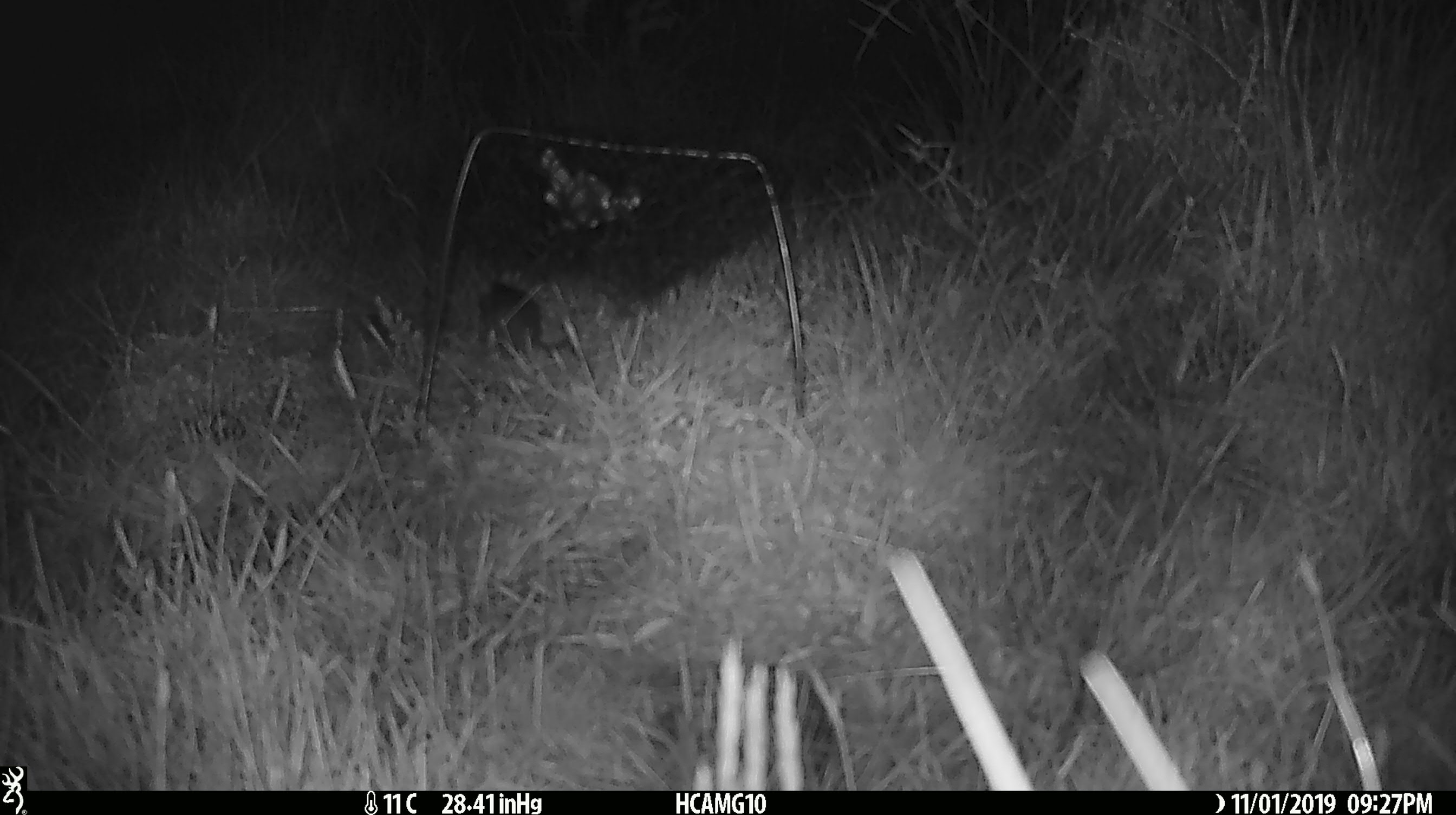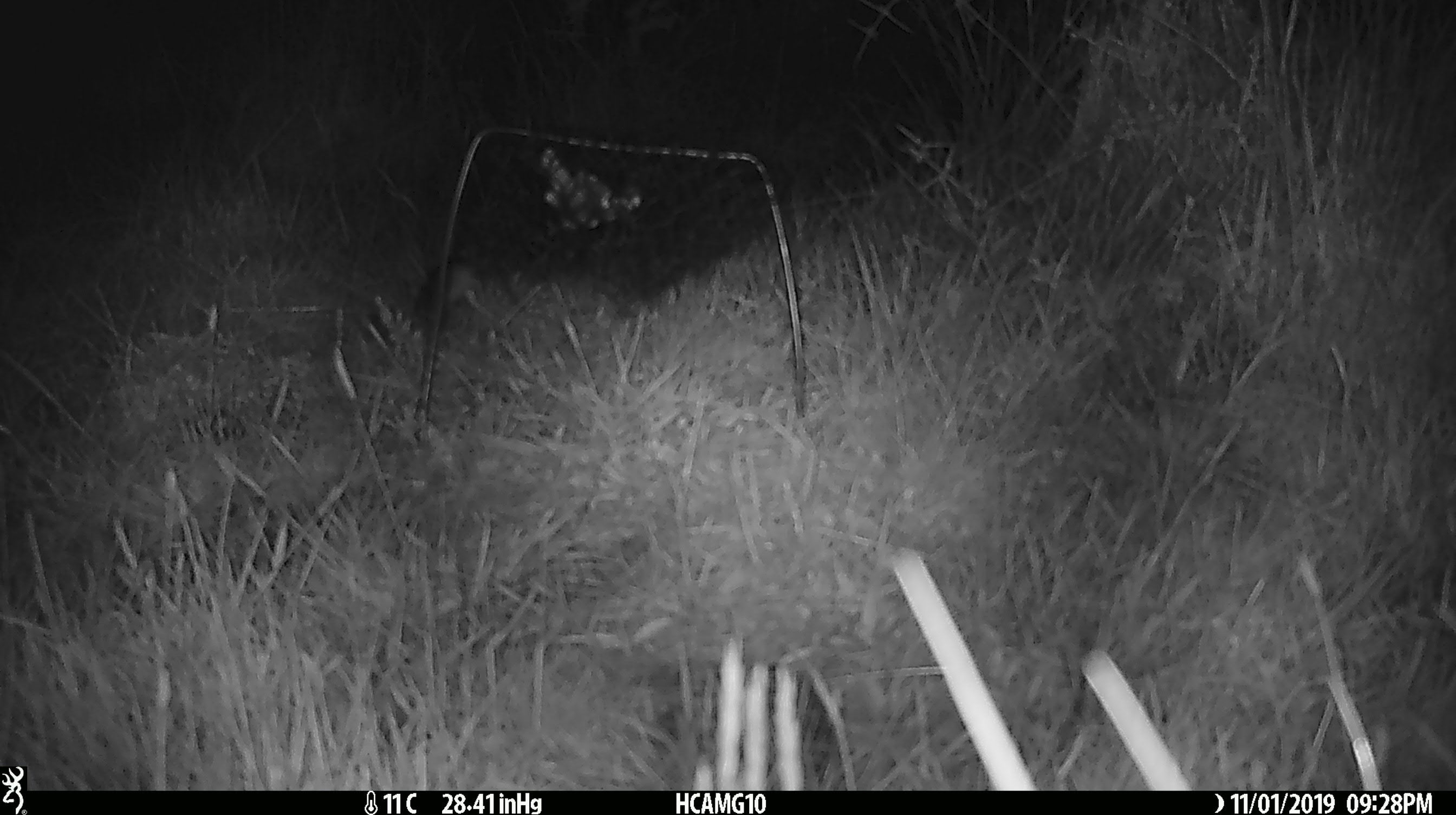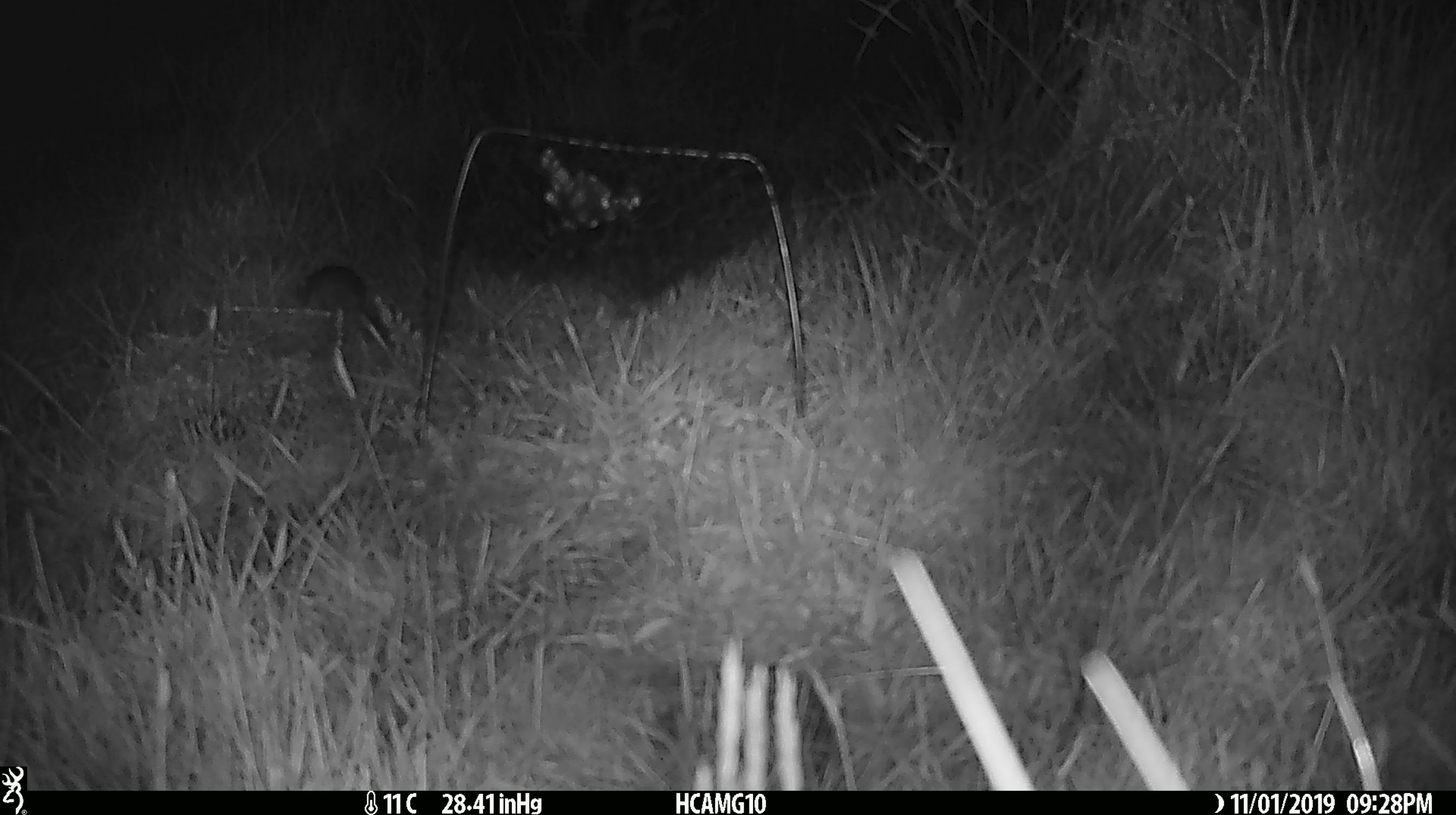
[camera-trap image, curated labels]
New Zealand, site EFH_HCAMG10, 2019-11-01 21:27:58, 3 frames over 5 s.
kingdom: Animalia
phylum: Chordata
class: Mammalia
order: Rodentia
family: Muridae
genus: Mus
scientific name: Mus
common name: mouse